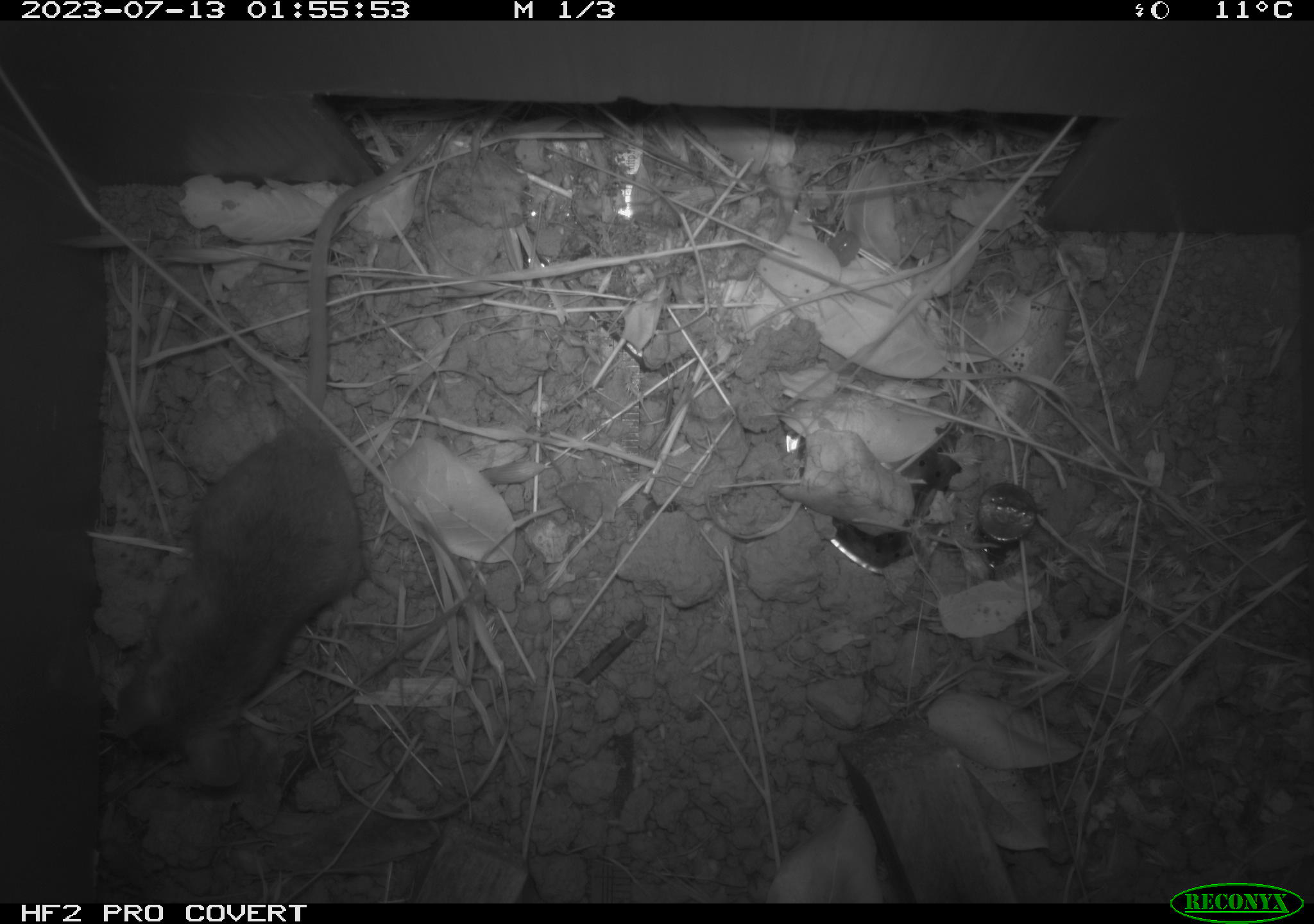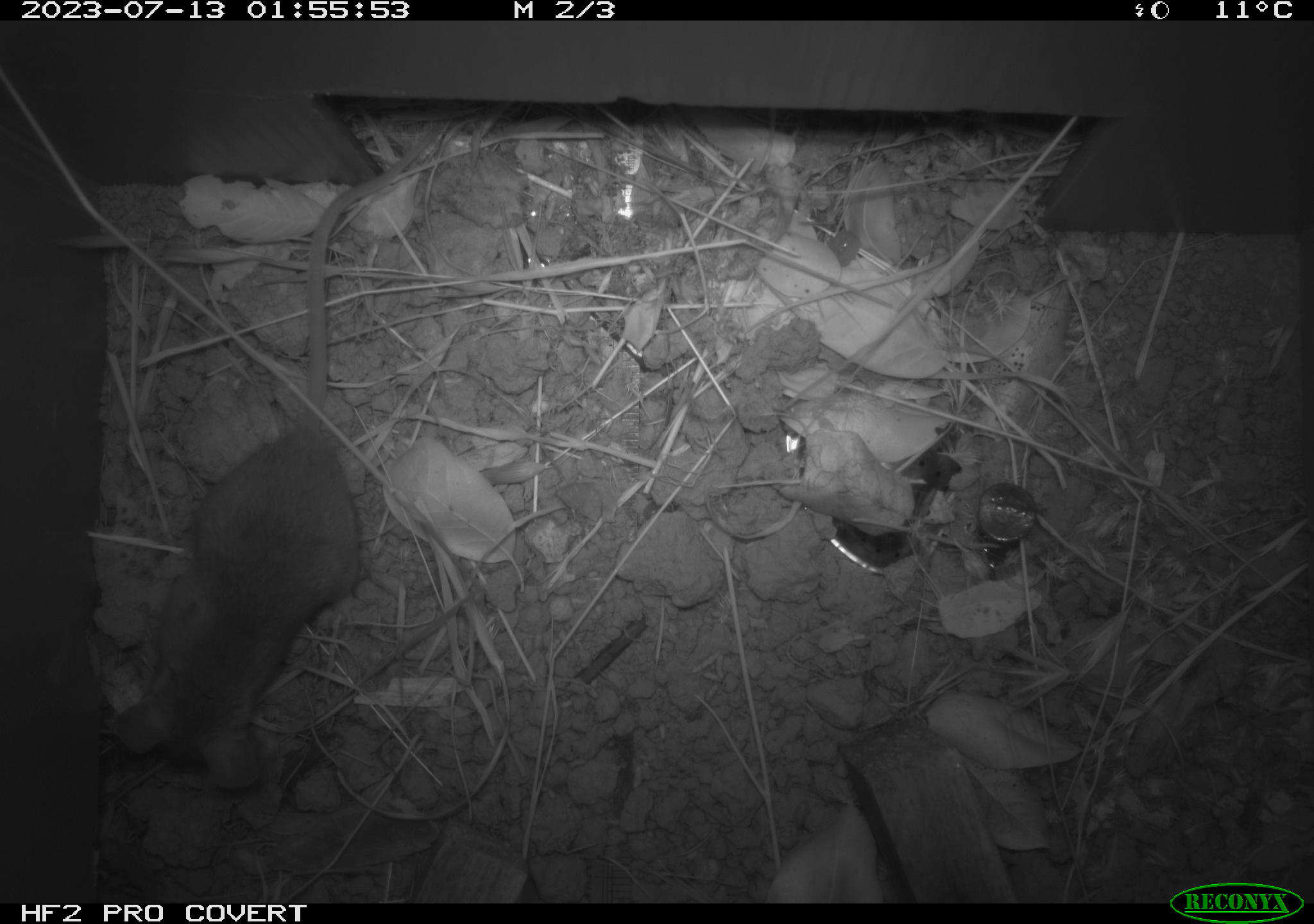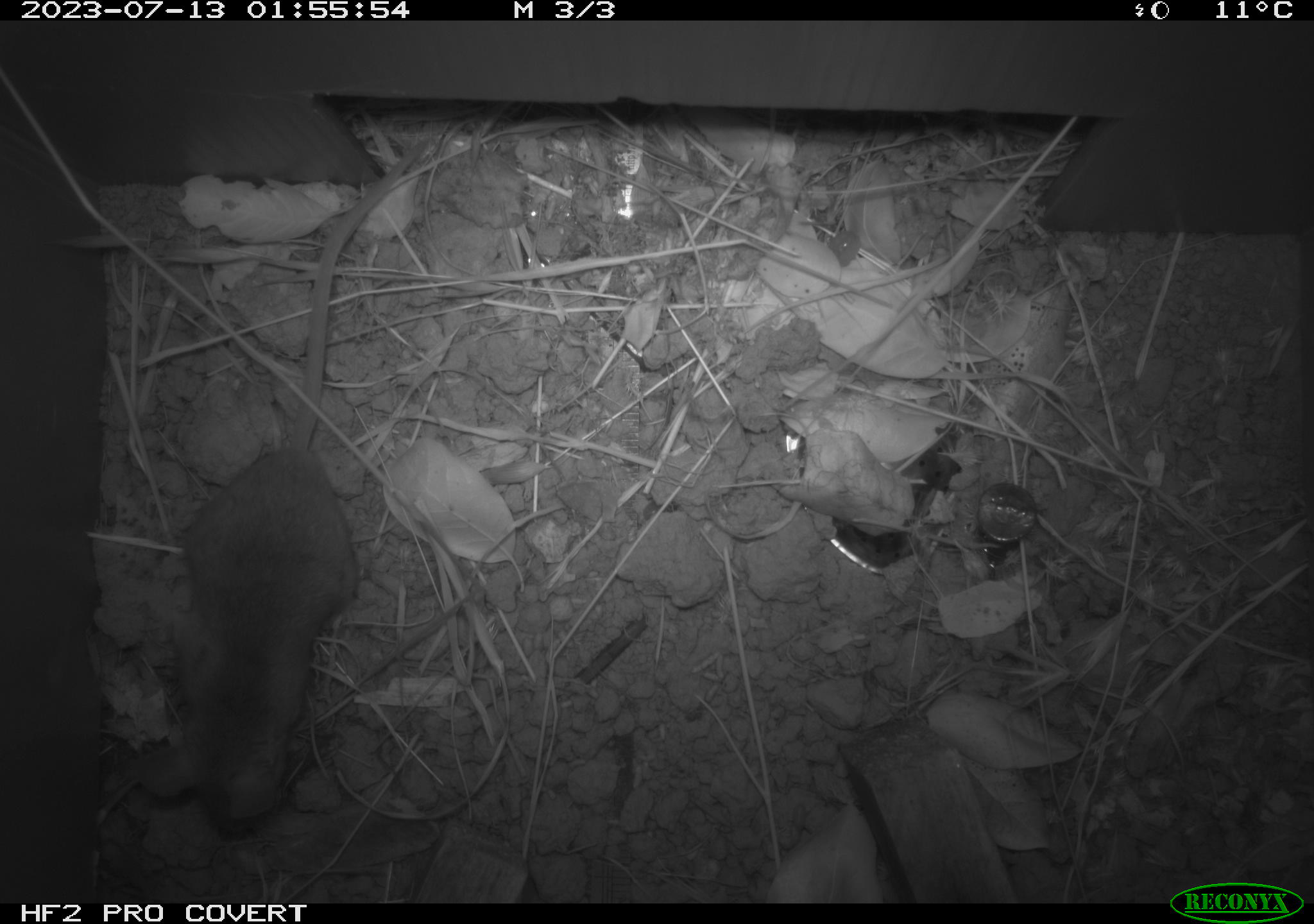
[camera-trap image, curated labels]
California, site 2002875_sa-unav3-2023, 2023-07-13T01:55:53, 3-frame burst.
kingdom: Animalia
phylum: Chordata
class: Mammalia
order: Rodentia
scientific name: Rodentia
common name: mouse species